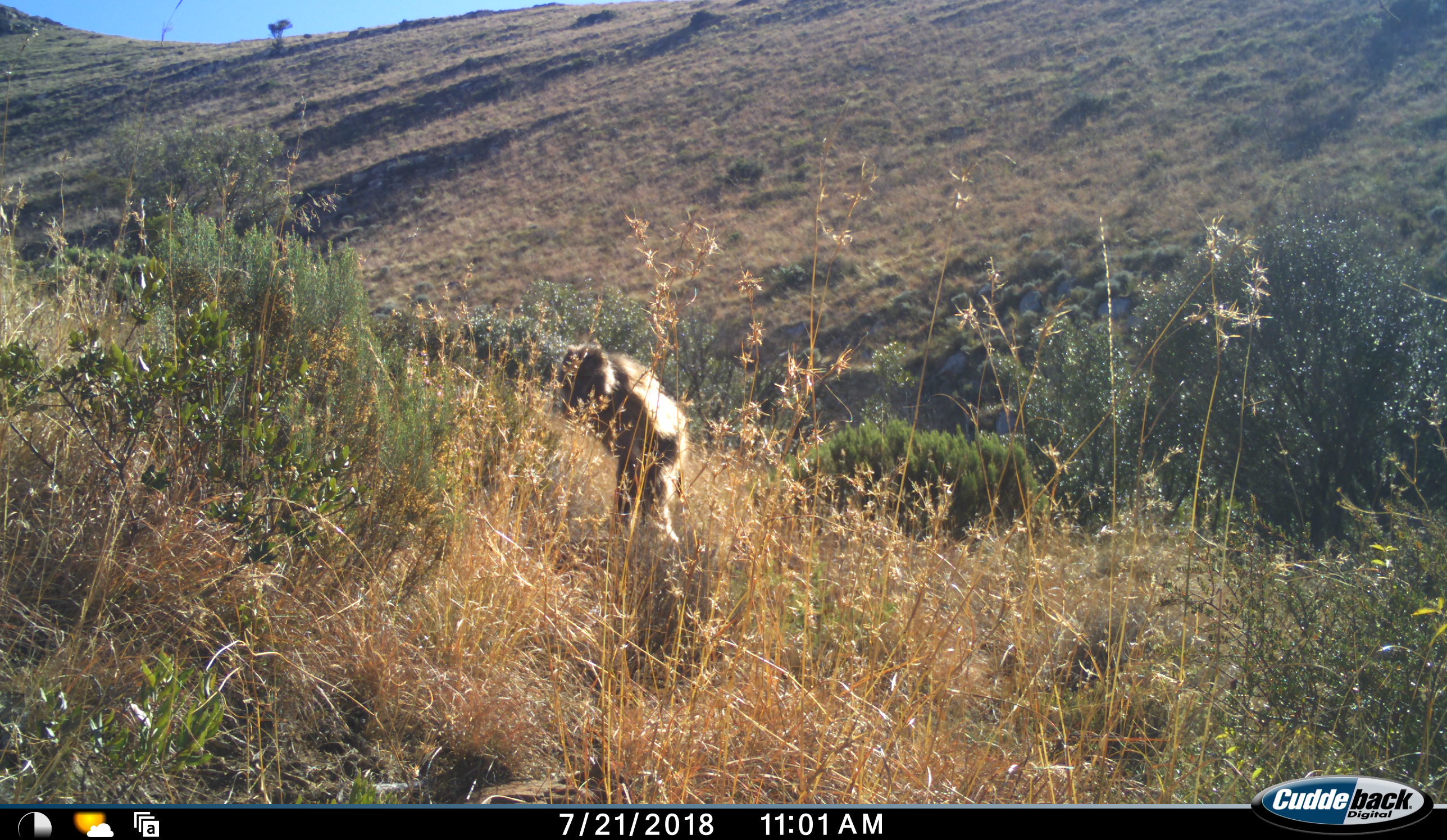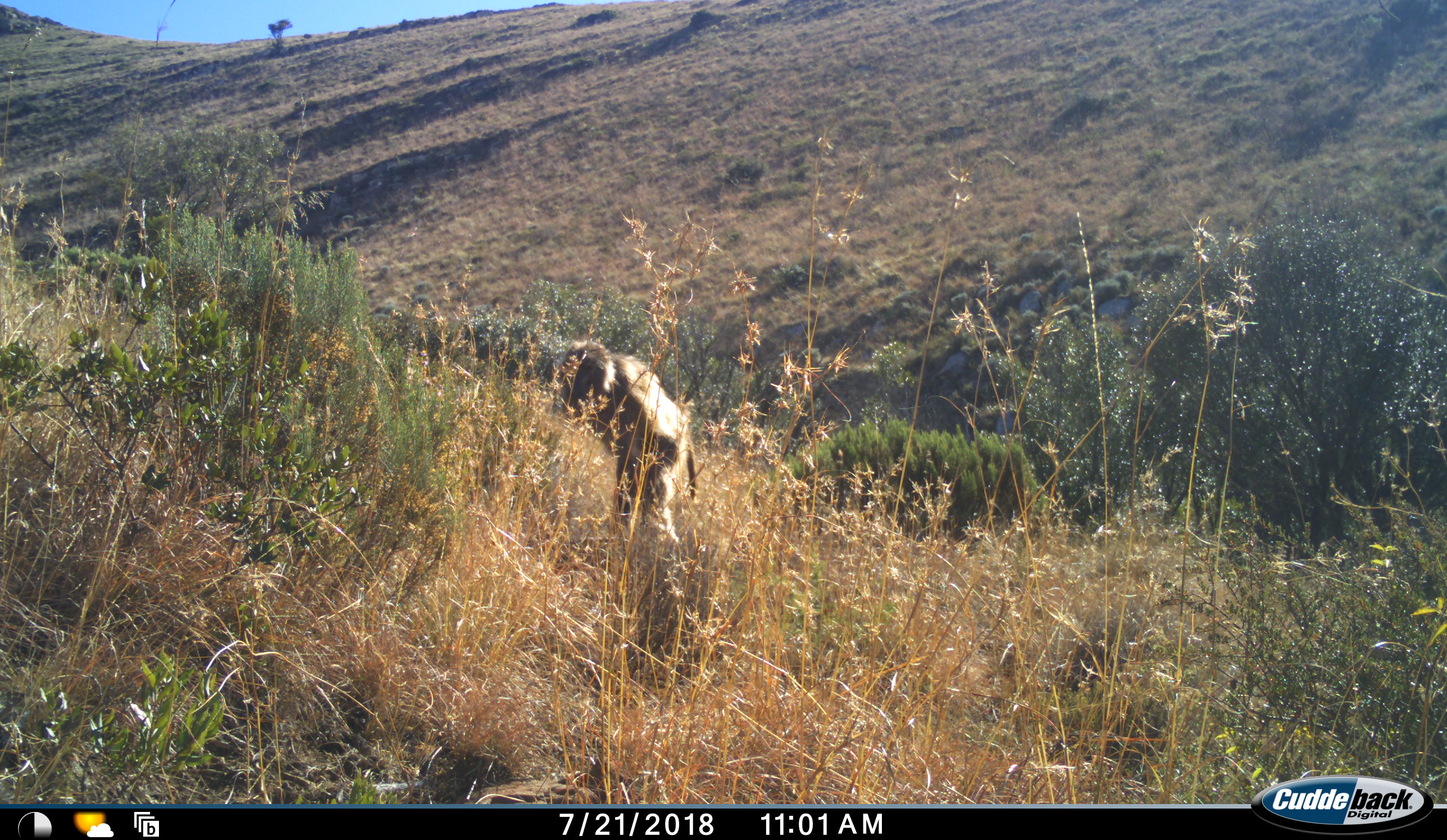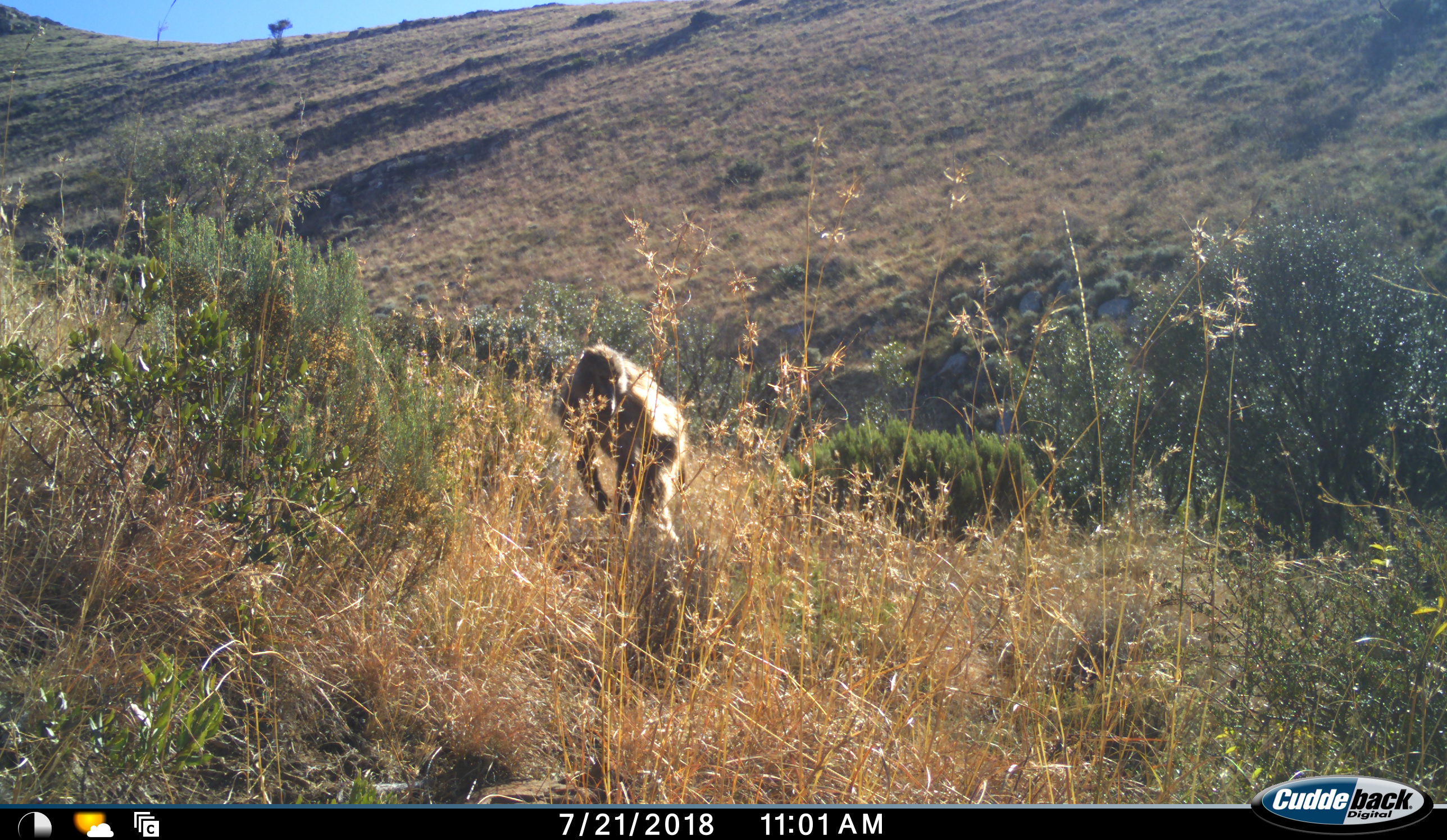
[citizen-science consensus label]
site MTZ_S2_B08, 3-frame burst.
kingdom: Animalia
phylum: Chordata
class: Mammalia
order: Primates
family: Cercopithecidae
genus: Papio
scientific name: Papio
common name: baboon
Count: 1.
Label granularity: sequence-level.